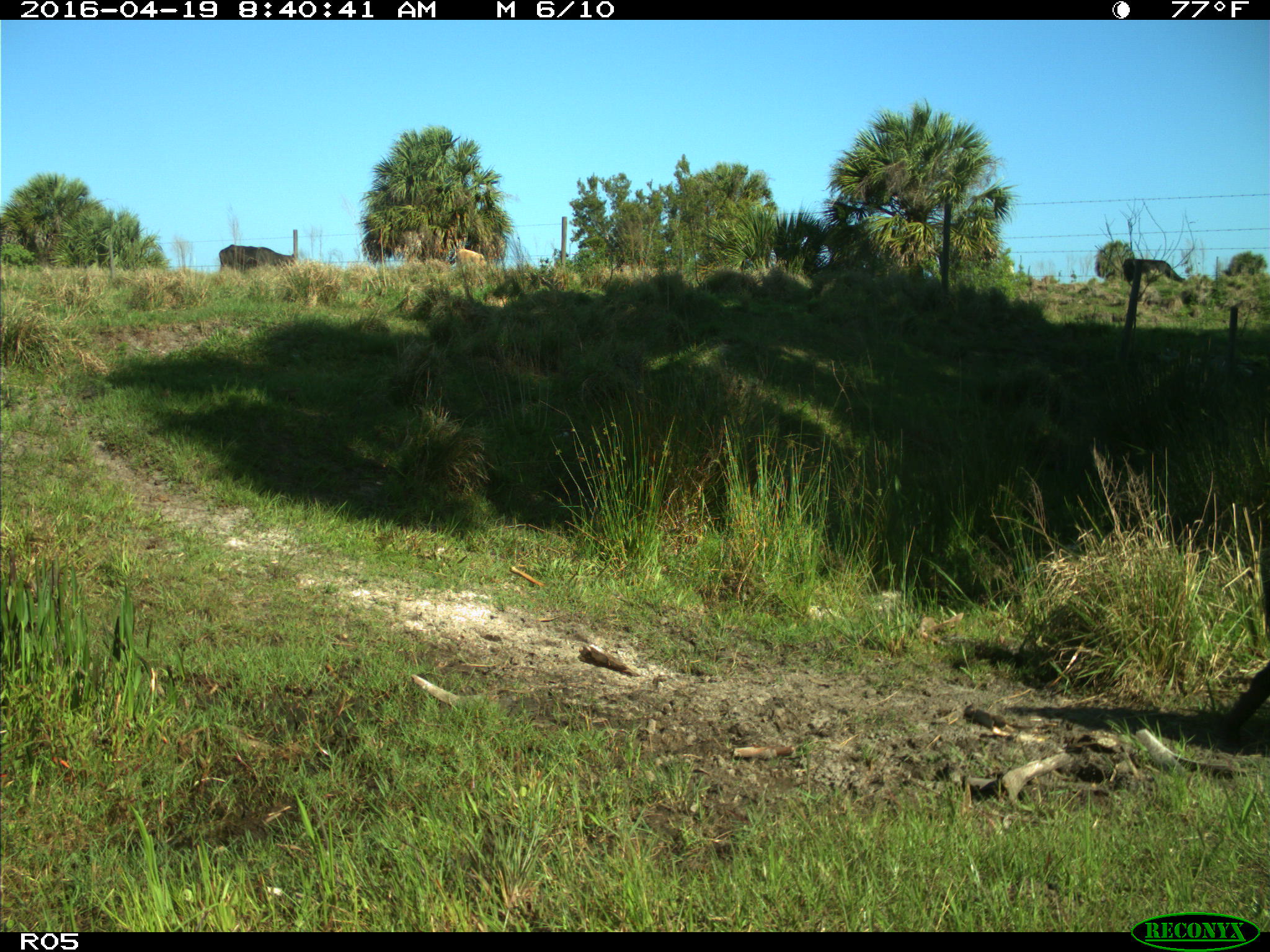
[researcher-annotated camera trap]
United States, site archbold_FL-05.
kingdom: Animalia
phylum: Chordata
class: Mammalia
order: Artiodactyla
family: Suidae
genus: Sus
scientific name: Sus scrofa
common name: wild boar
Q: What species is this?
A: Sus scrofa (wild boar).